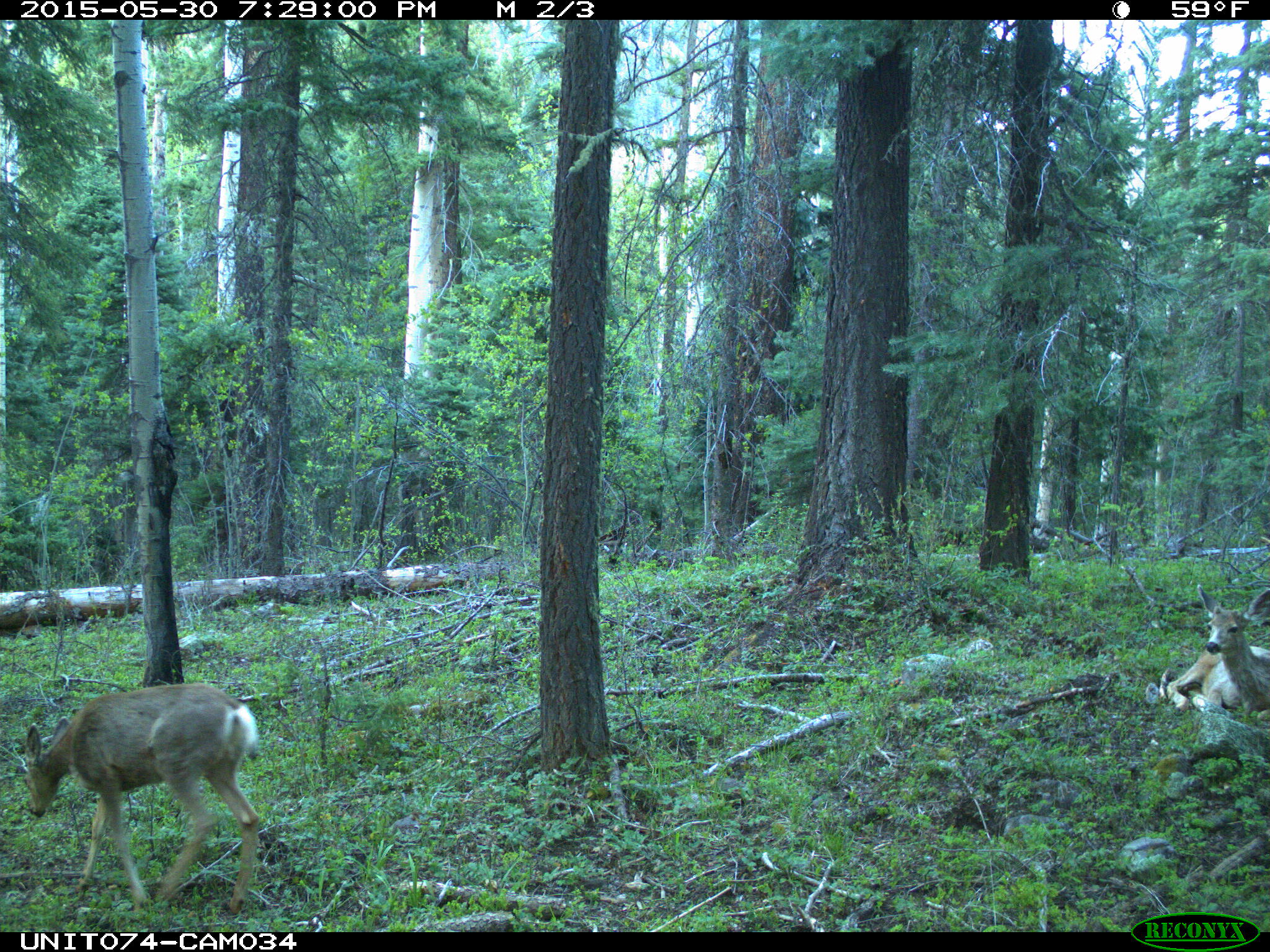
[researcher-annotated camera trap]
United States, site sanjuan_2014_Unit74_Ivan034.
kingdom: Animalia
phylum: Chordata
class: Mammalia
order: Artiodactyla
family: Cervidae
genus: Odocoileus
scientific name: Odocoileus hemionus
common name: mule deer